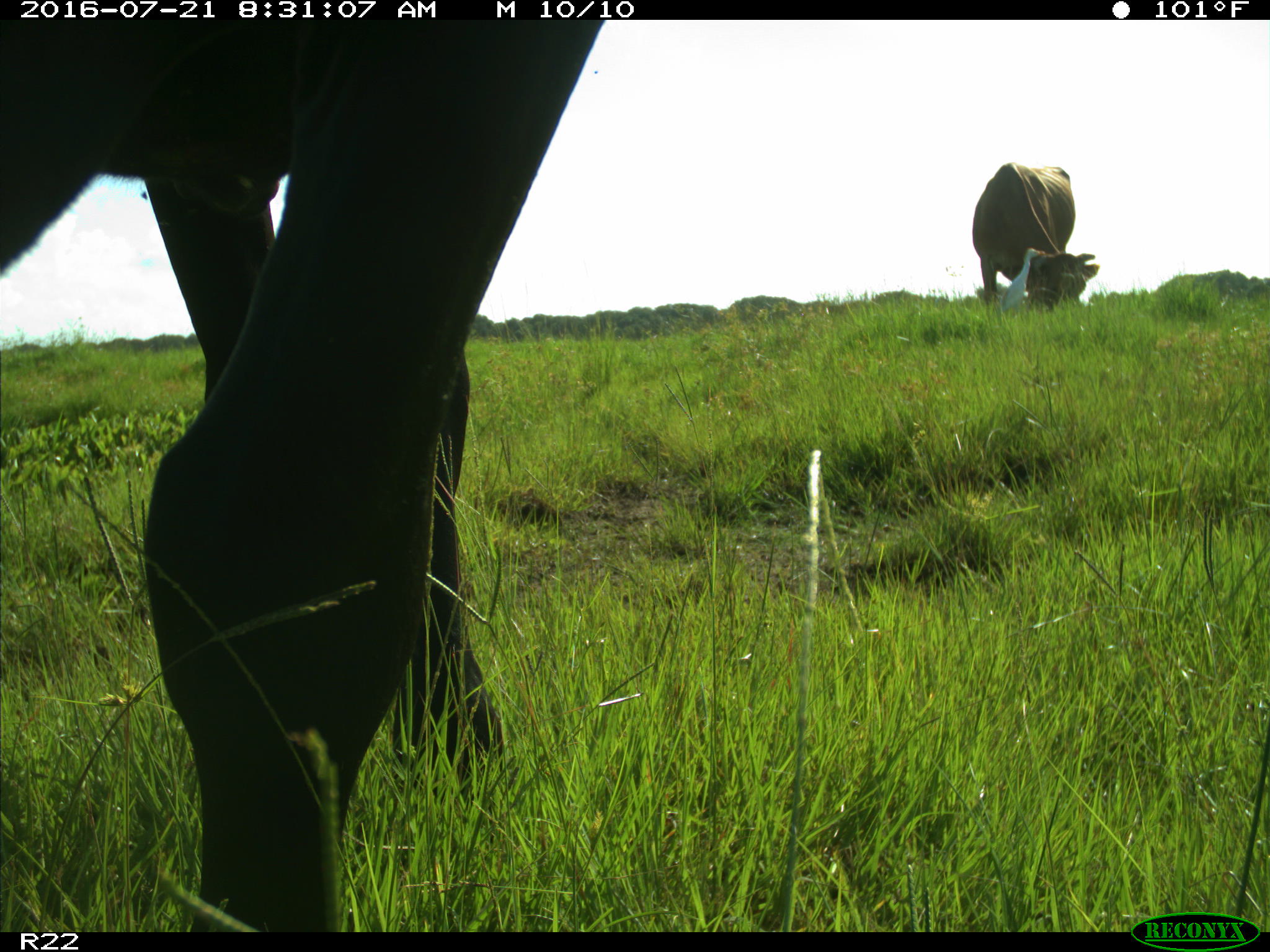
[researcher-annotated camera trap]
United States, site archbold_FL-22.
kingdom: Animalia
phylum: Chordata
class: Mammalia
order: Artiodactyla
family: Bovidae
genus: Bos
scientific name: Bos taurus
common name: domestic cow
Bos taurus (domestic cow).